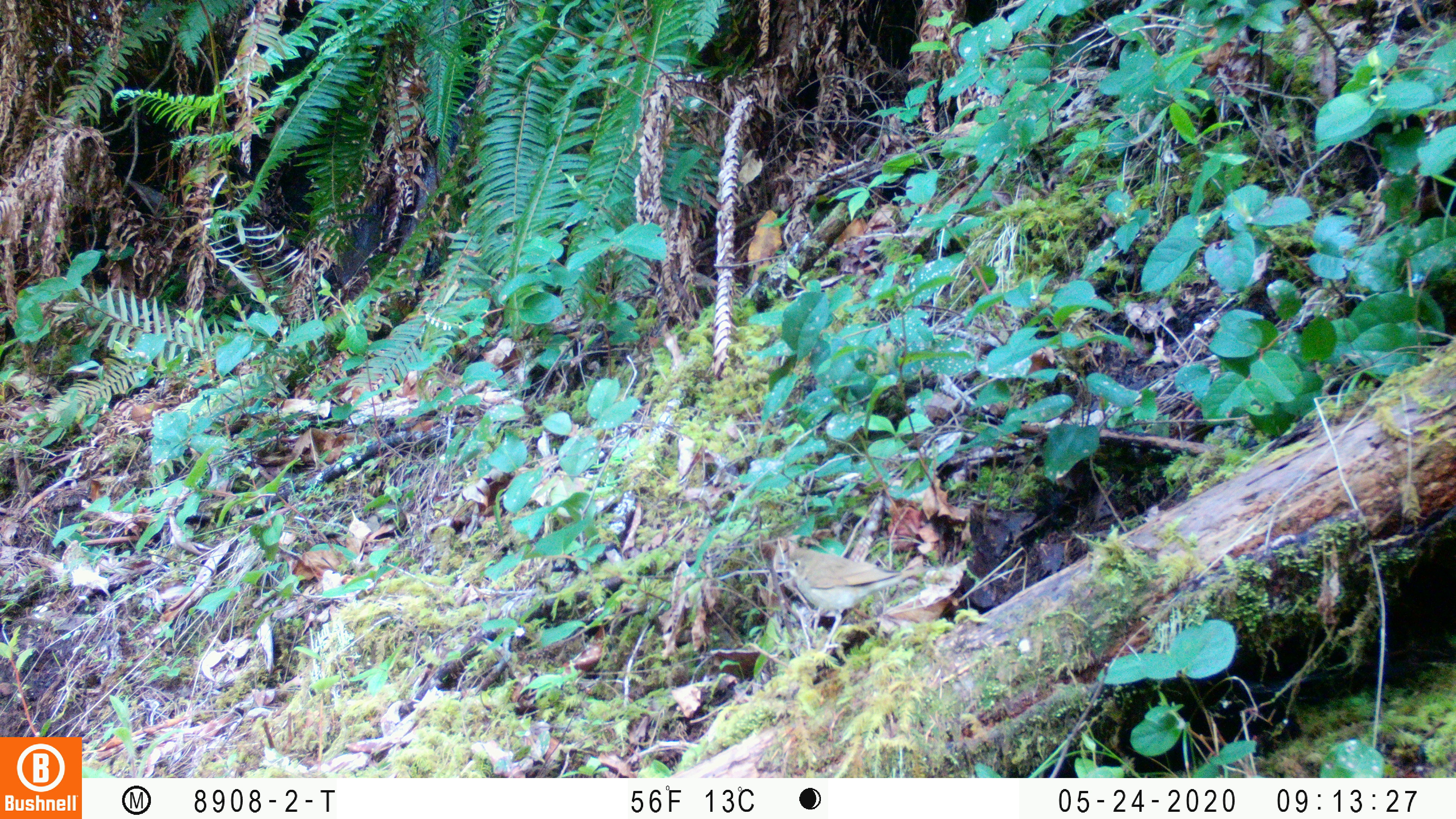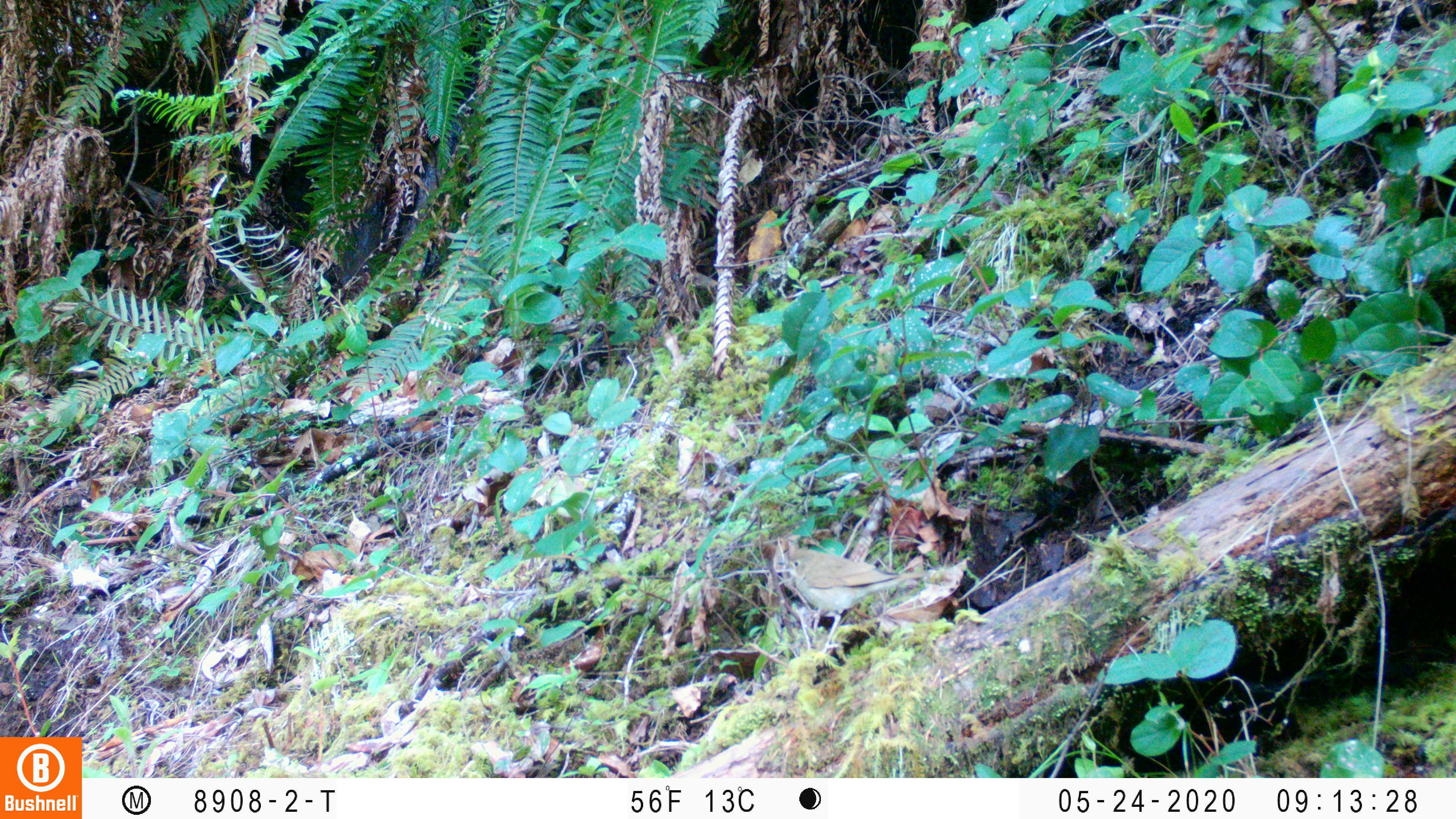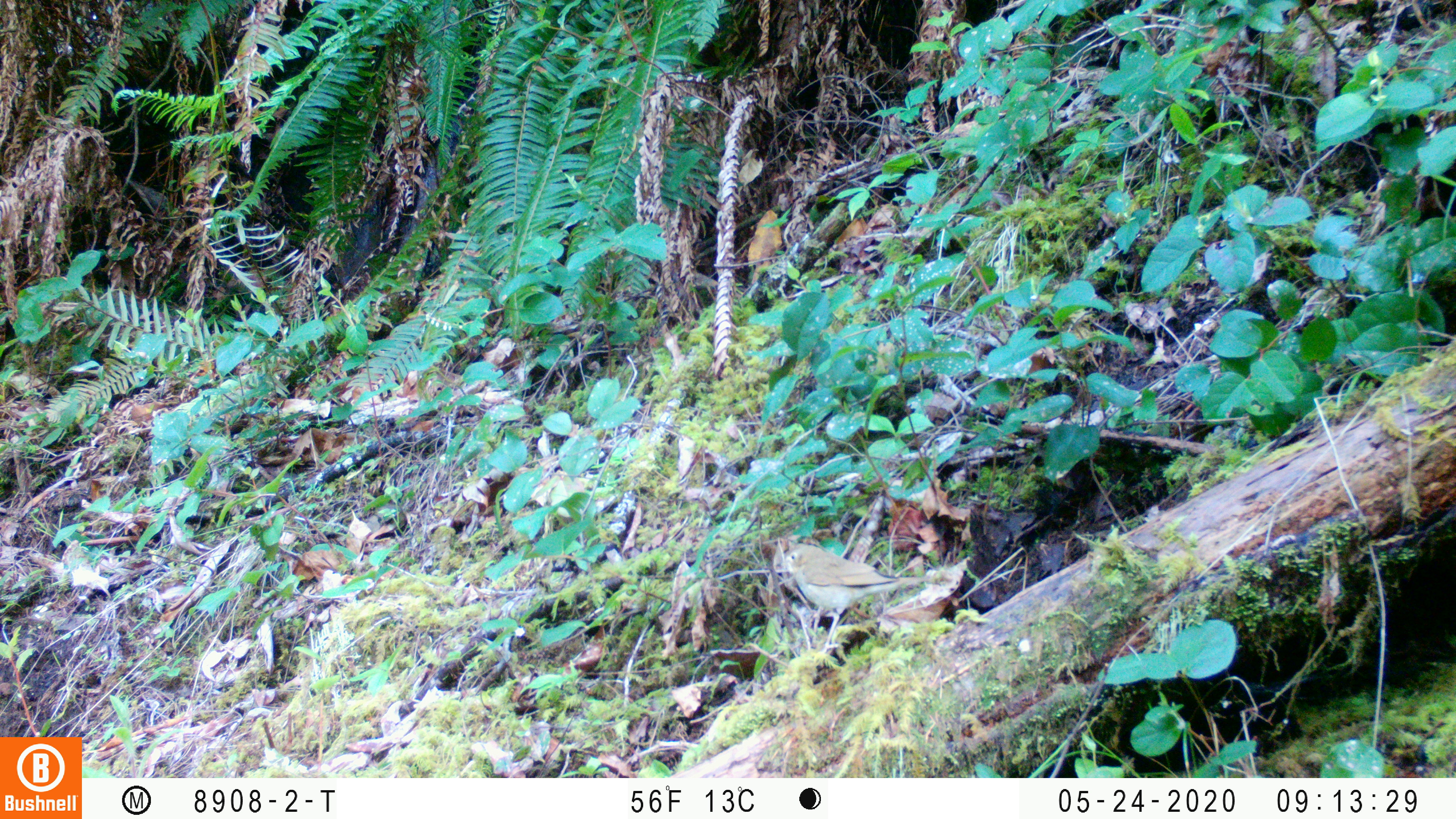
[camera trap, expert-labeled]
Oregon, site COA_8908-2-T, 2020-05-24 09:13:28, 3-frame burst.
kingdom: Animalia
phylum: Chordata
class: Aves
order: Passeriformes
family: Turdidae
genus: Catharus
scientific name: Catharus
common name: brown thrushes and nightingale-thrushes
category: catharus species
Catharus species (brown thrushes and nightingale-thrushes) (Catharus).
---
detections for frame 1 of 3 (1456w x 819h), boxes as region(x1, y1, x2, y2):
catharus species: region(773, 542, 931, 659)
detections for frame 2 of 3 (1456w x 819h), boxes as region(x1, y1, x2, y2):
catharus species: region(772, 543, 931, 657)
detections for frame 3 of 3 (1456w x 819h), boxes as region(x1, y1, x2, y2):
catharus species: region(771, 539, 943, 656)